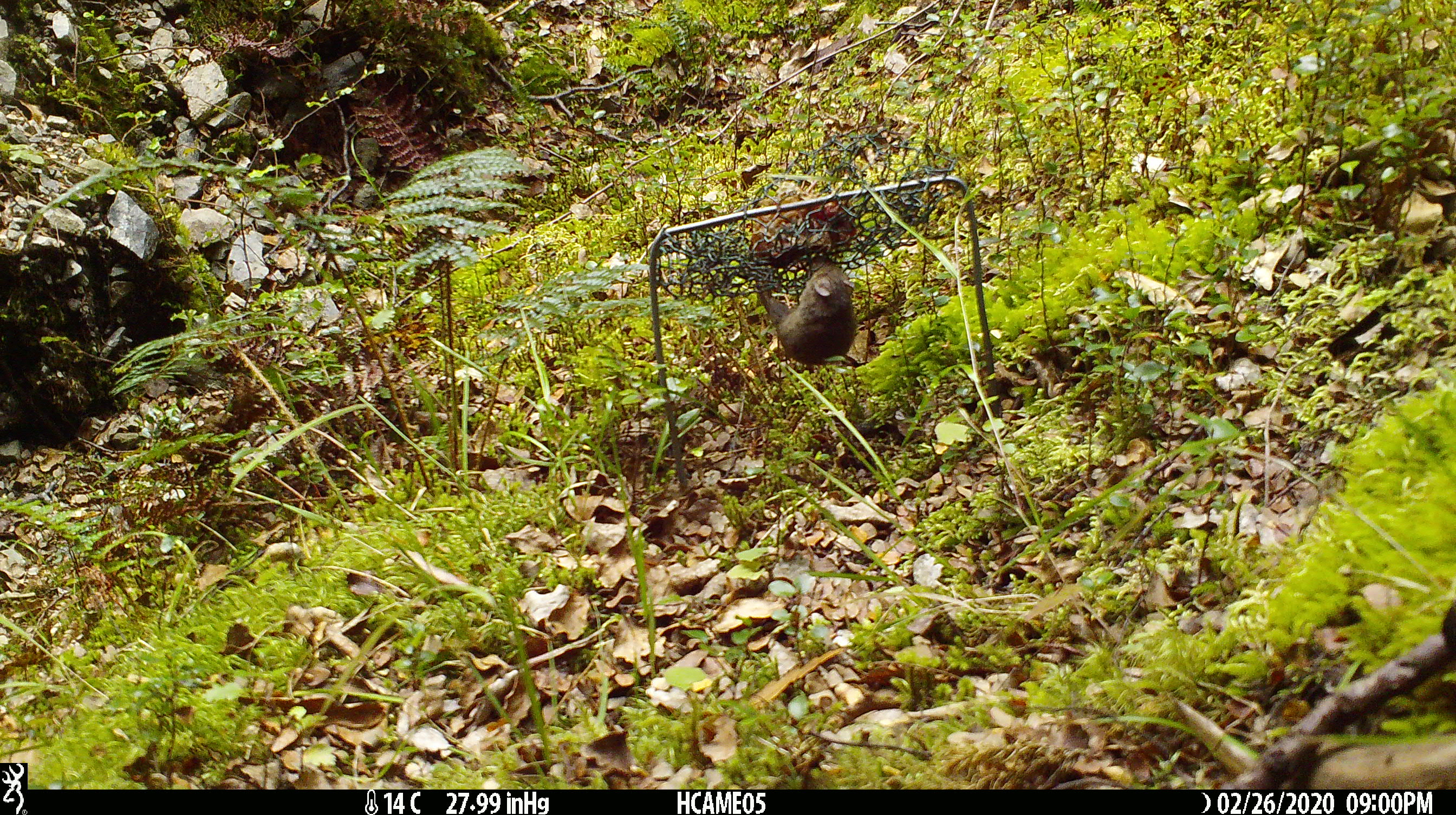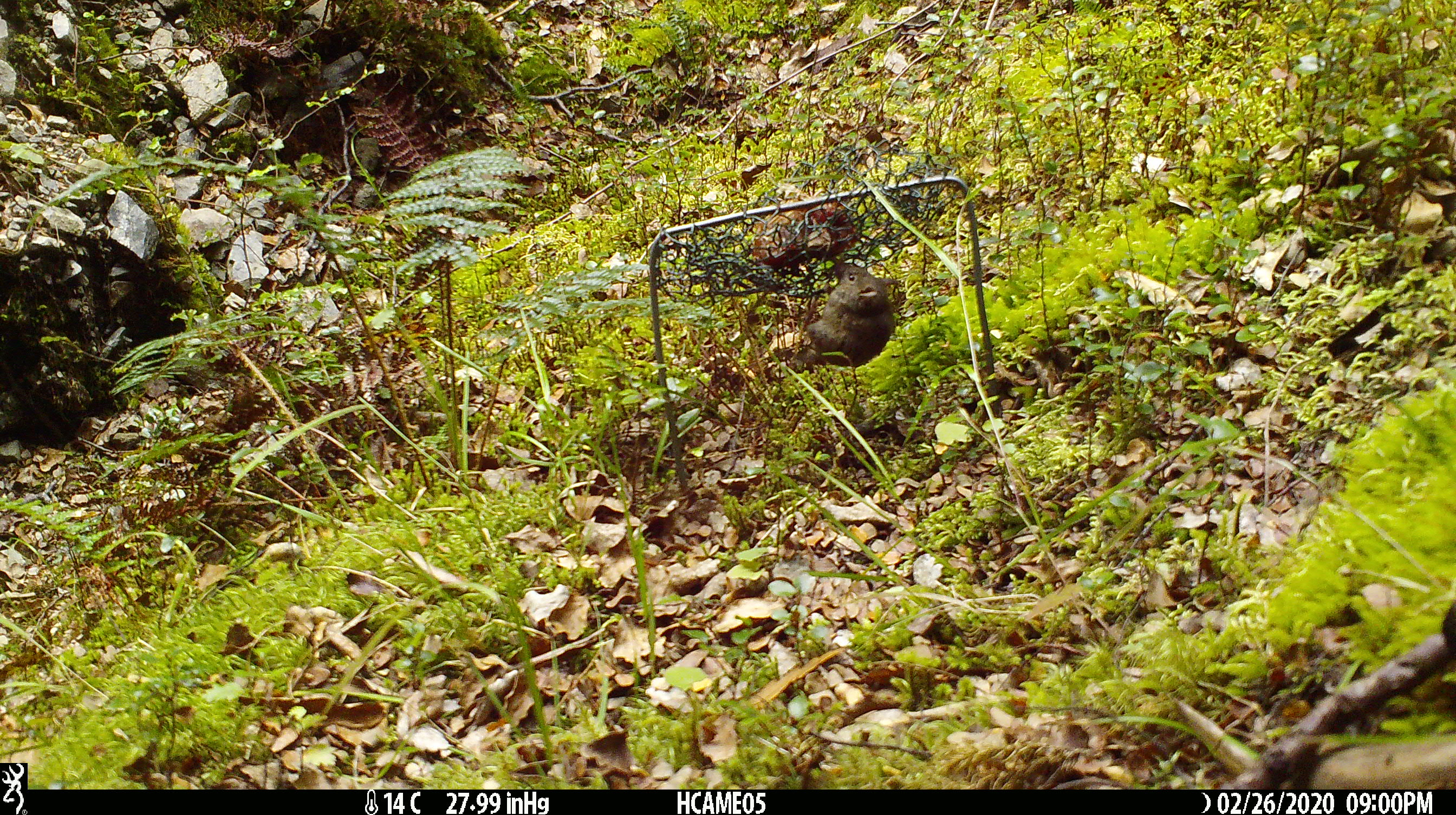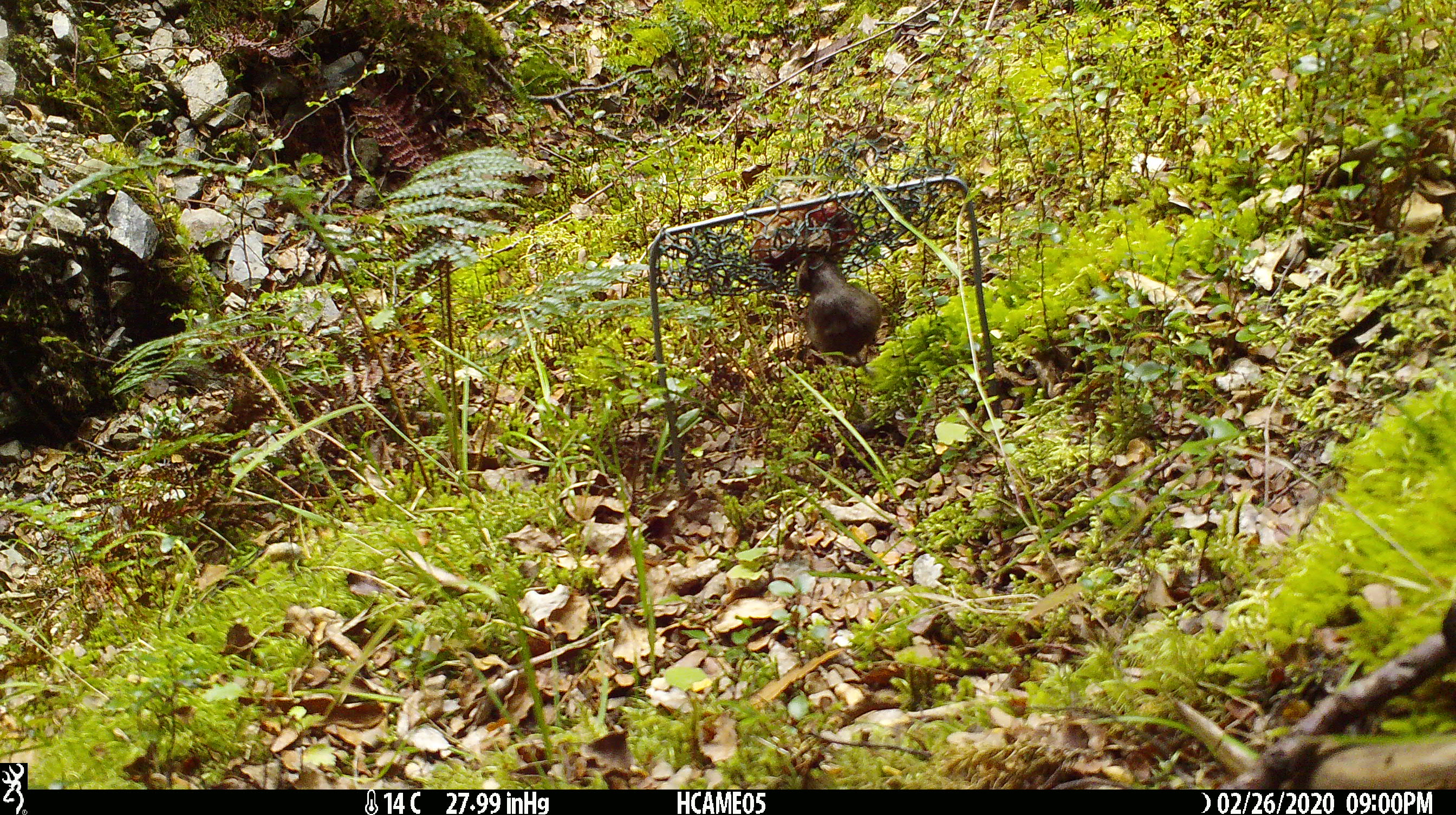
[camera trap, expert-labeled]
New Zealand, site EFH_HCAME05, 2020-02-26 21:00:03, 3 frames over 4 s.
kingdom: Animalia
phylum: Chordata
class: Mammalia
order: Rodentia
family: Muridae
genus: Mus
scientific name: Mus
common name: mouse